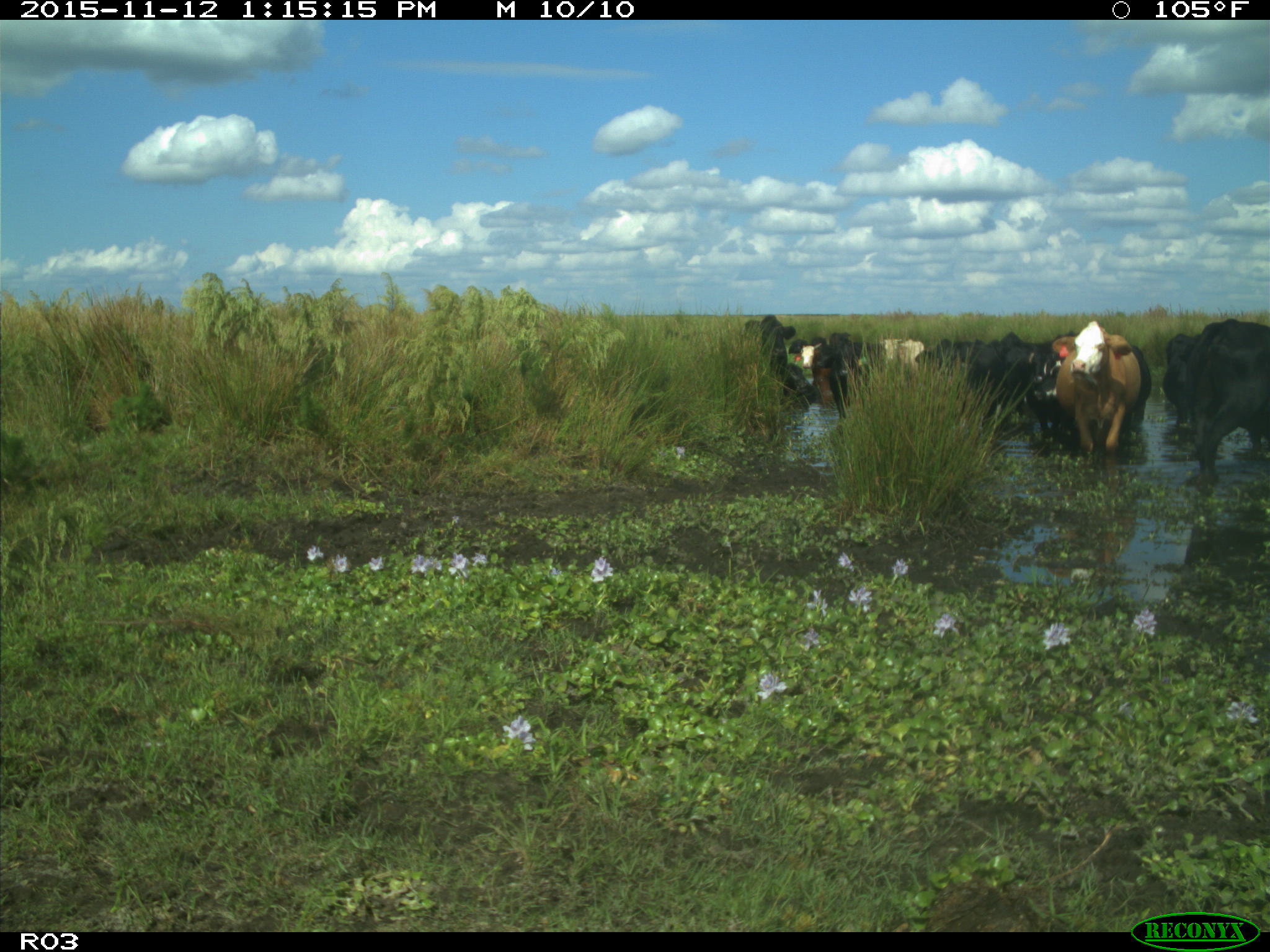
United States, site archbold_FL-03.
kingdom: Animalia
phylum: Chordata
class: Mammalia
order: Artiodactyla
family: Bovidae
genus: Bos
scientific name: Bos taurus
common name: domestic cow